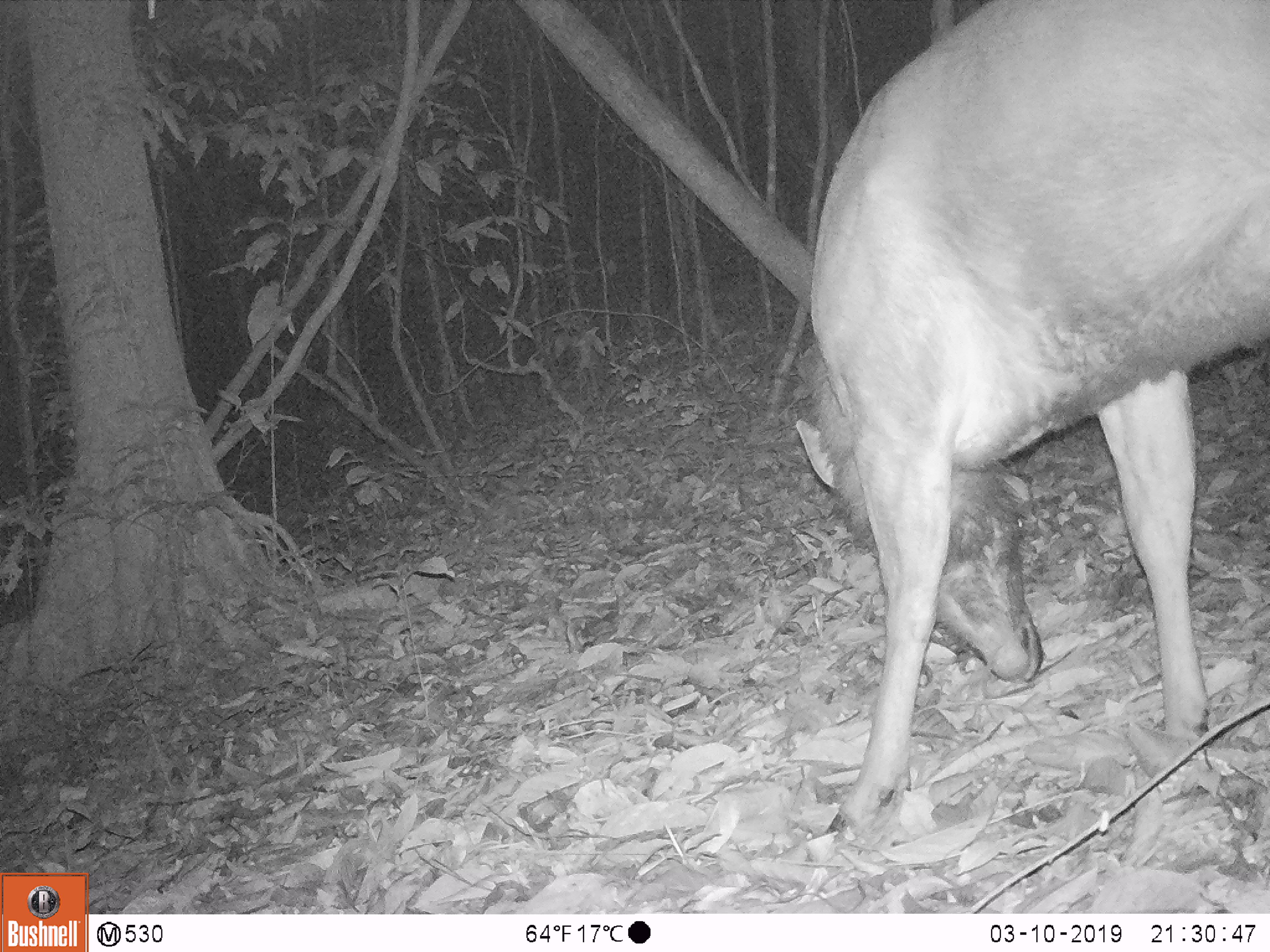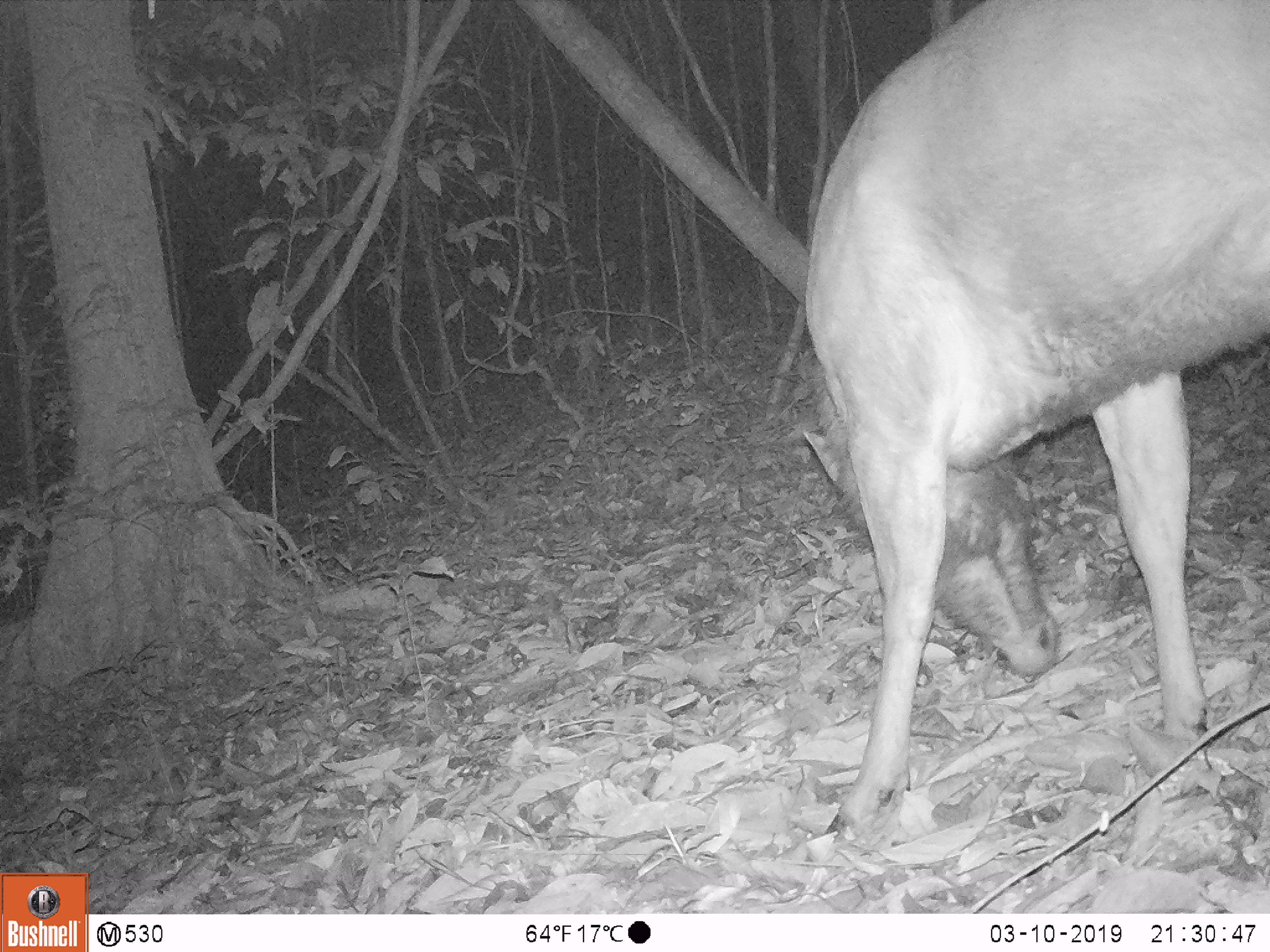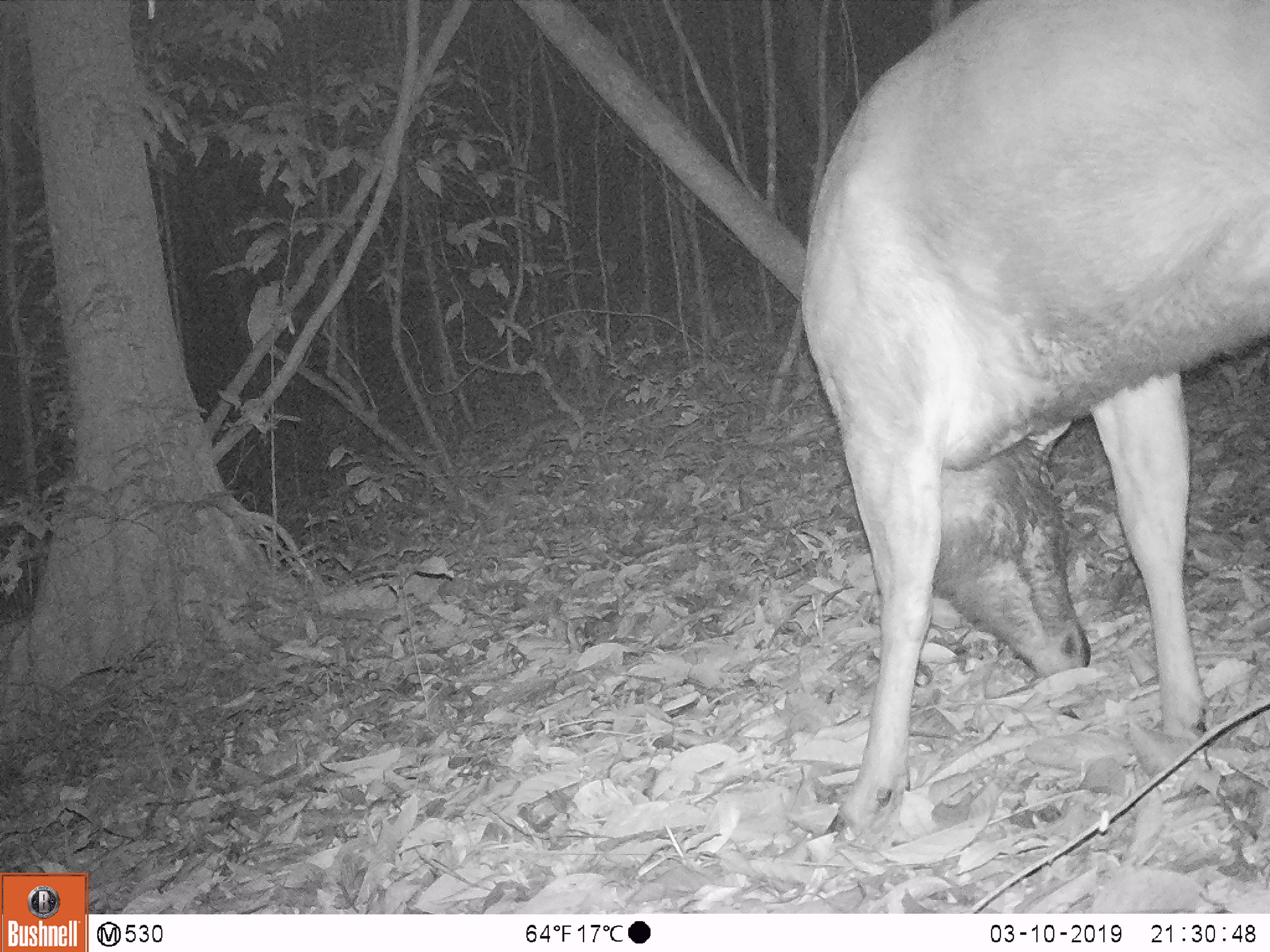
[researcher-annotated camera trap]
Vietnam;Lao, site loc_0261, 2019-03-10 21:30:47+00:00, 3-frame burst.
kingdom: Animalia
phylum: Chordata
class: Mammalia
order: Artiodactyla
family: Cervidae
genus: Rusa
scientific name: Rusa unicolor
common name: sambar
Sambar (Rusa unicolor). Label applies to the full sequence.